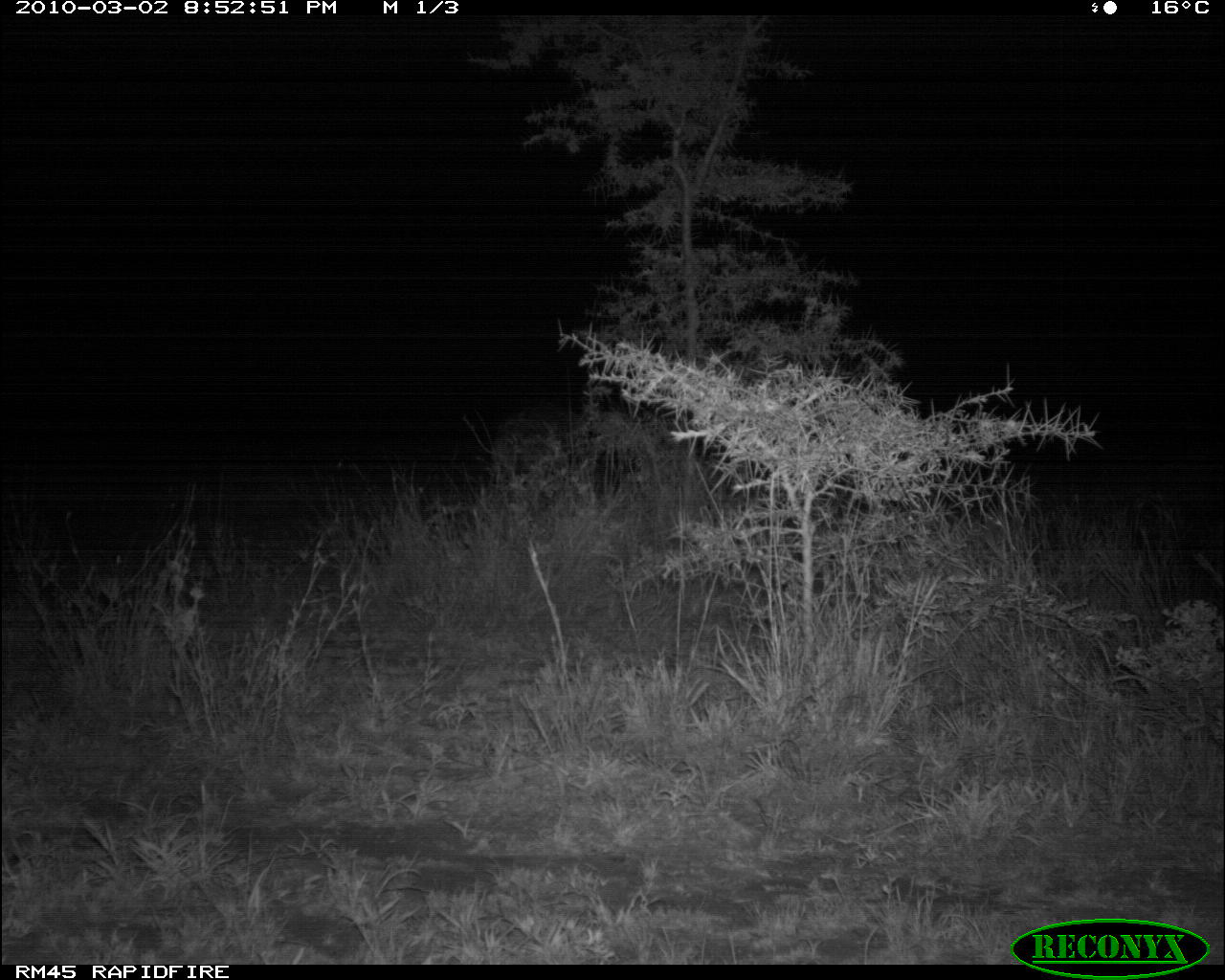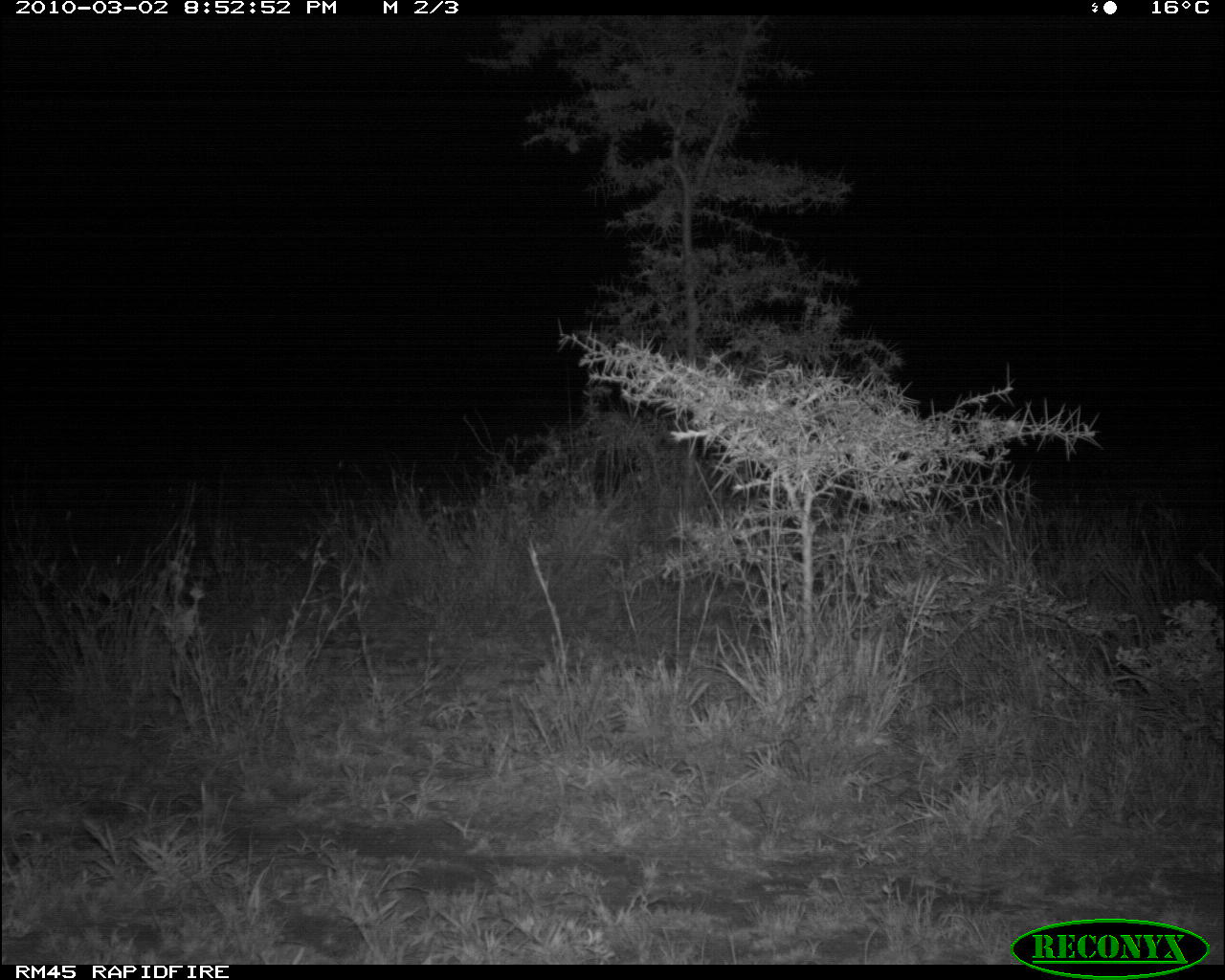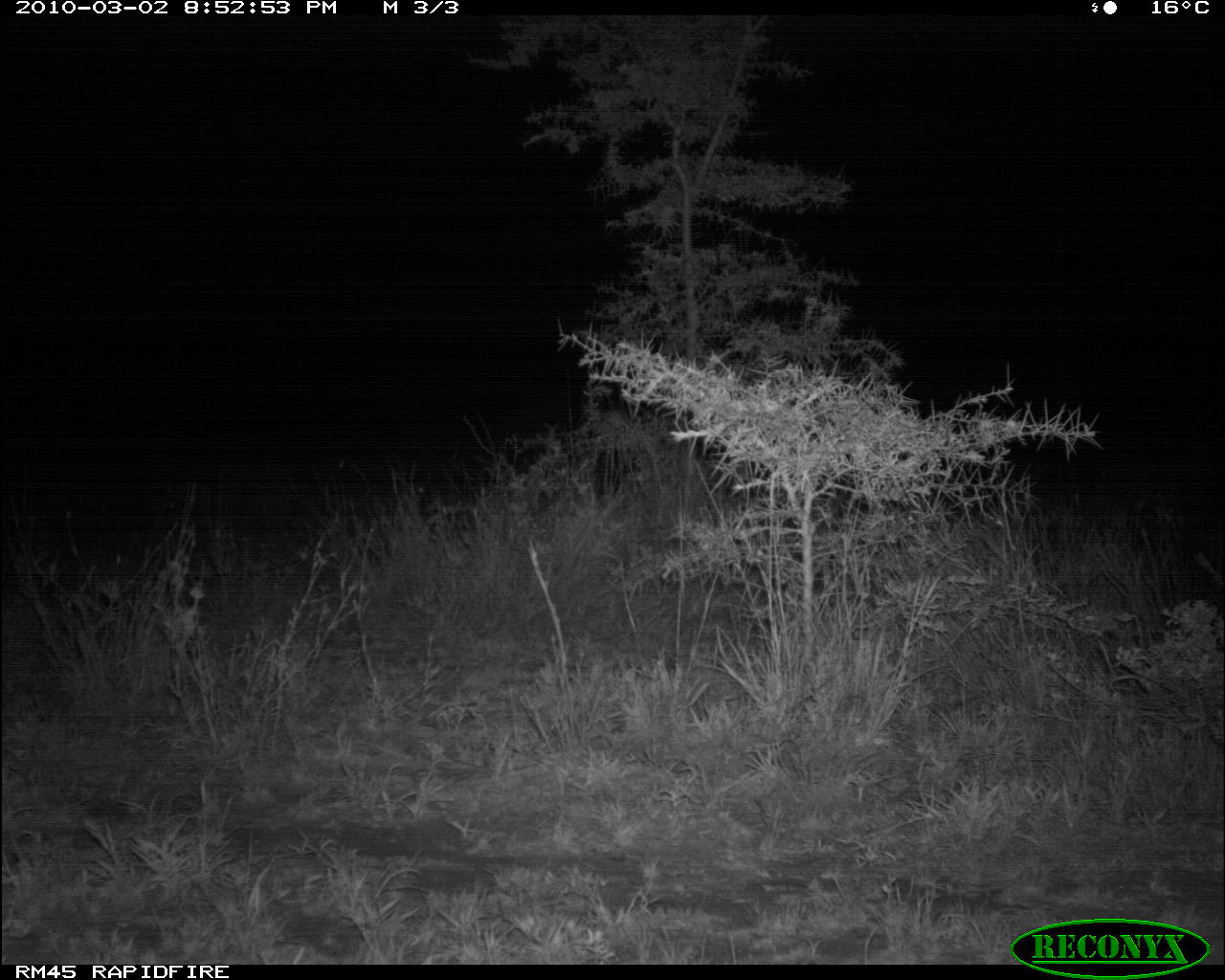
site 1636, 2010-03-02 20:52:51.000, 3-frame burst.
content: unidentified animal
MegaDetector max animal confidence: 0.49